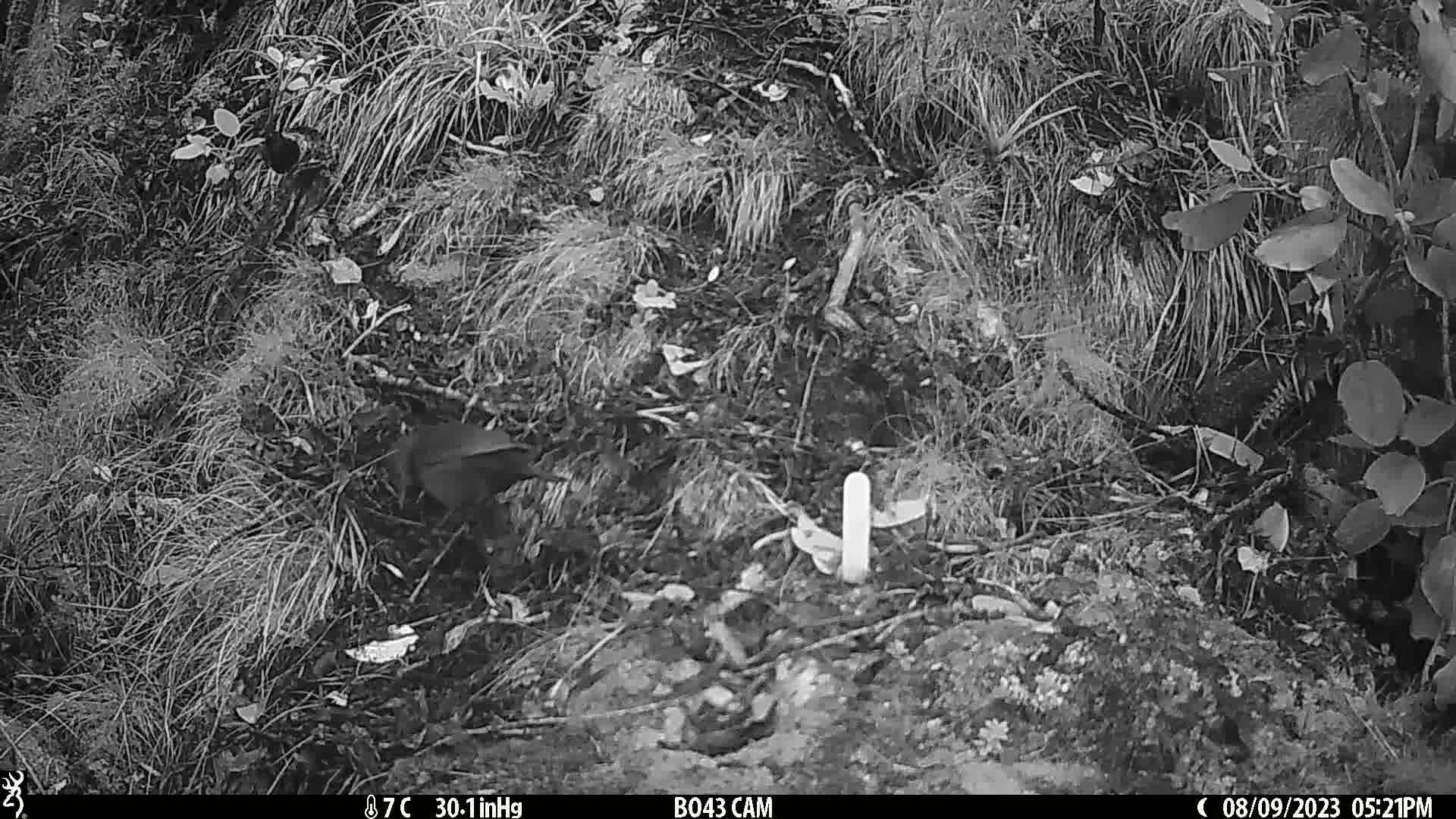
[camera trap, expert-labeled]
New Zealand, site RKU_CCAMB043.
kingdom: Animalia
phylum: Chordata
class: Aves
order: Passeriformes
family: Turdidae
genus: Turdus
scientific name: Turdus merula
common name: eurasian blackbird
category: blackbird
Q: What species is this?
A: Blackbird (eurasian blackbird) (Turdus merula).